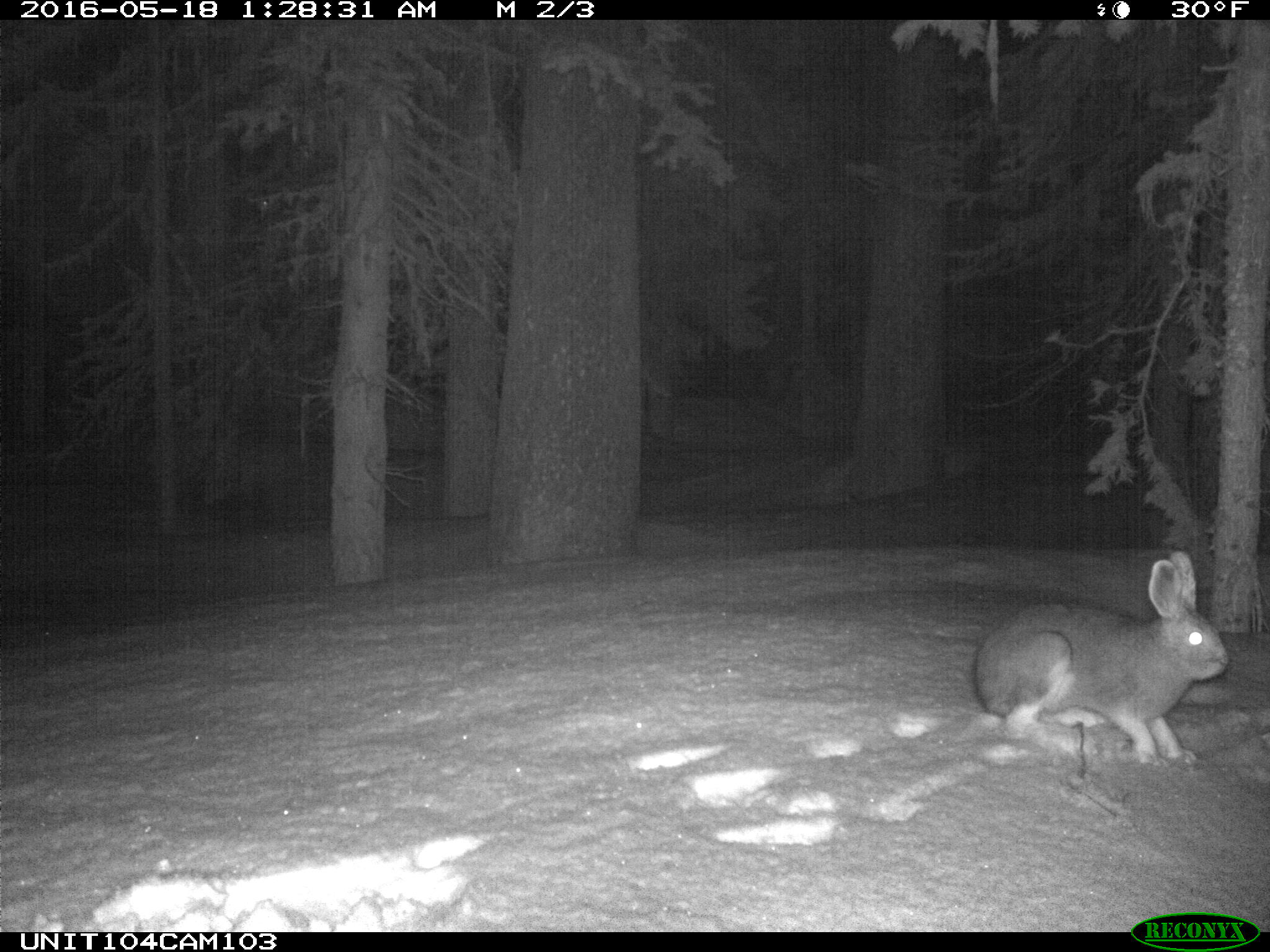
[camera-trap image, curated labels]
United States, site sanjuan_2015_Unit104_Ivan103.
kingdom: Animalia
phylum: Chordata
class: Mammalia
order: Lagomorpha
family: Leporidae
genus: Lepus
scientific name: Lepus americanus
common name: snowshoe hare